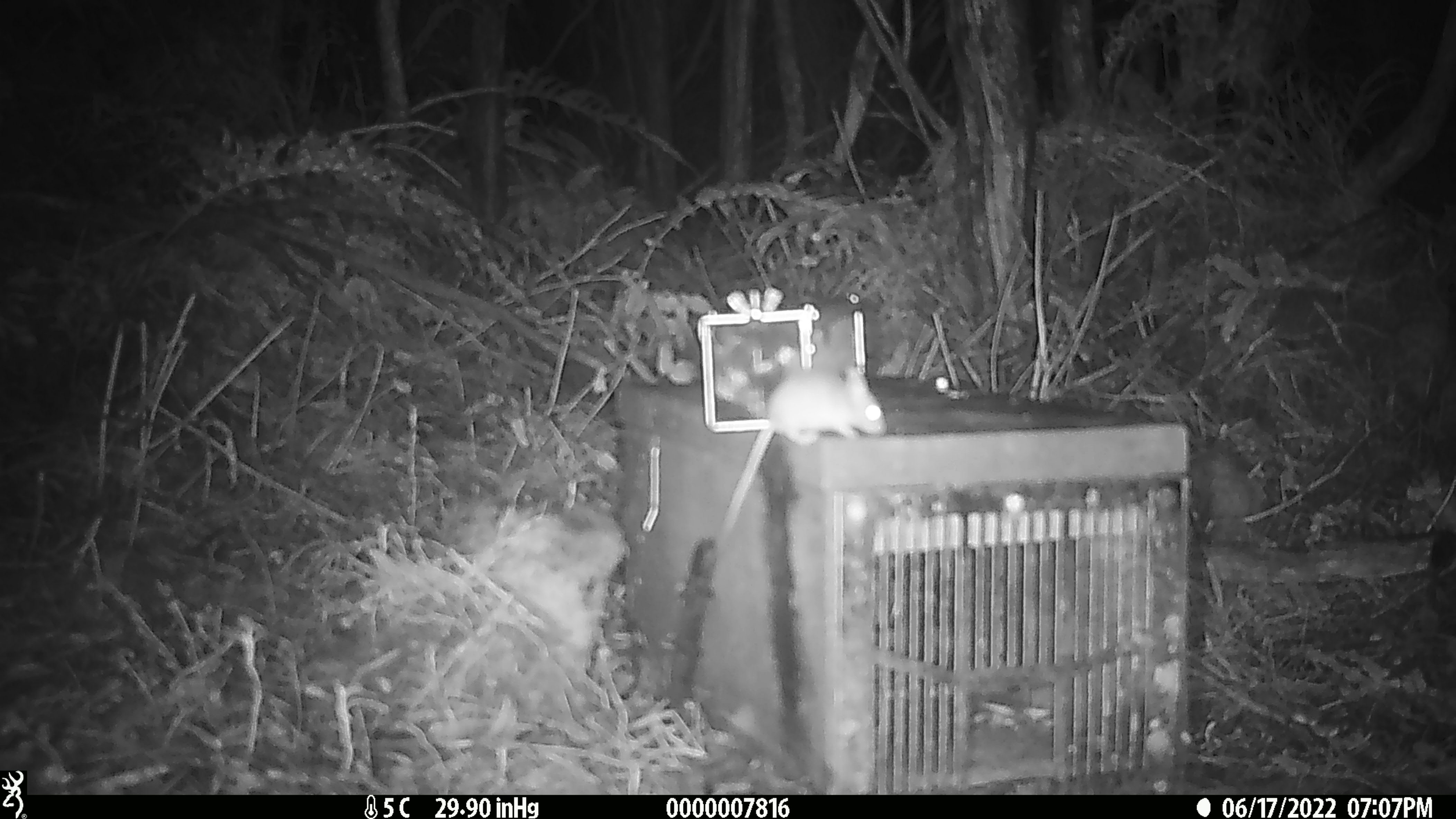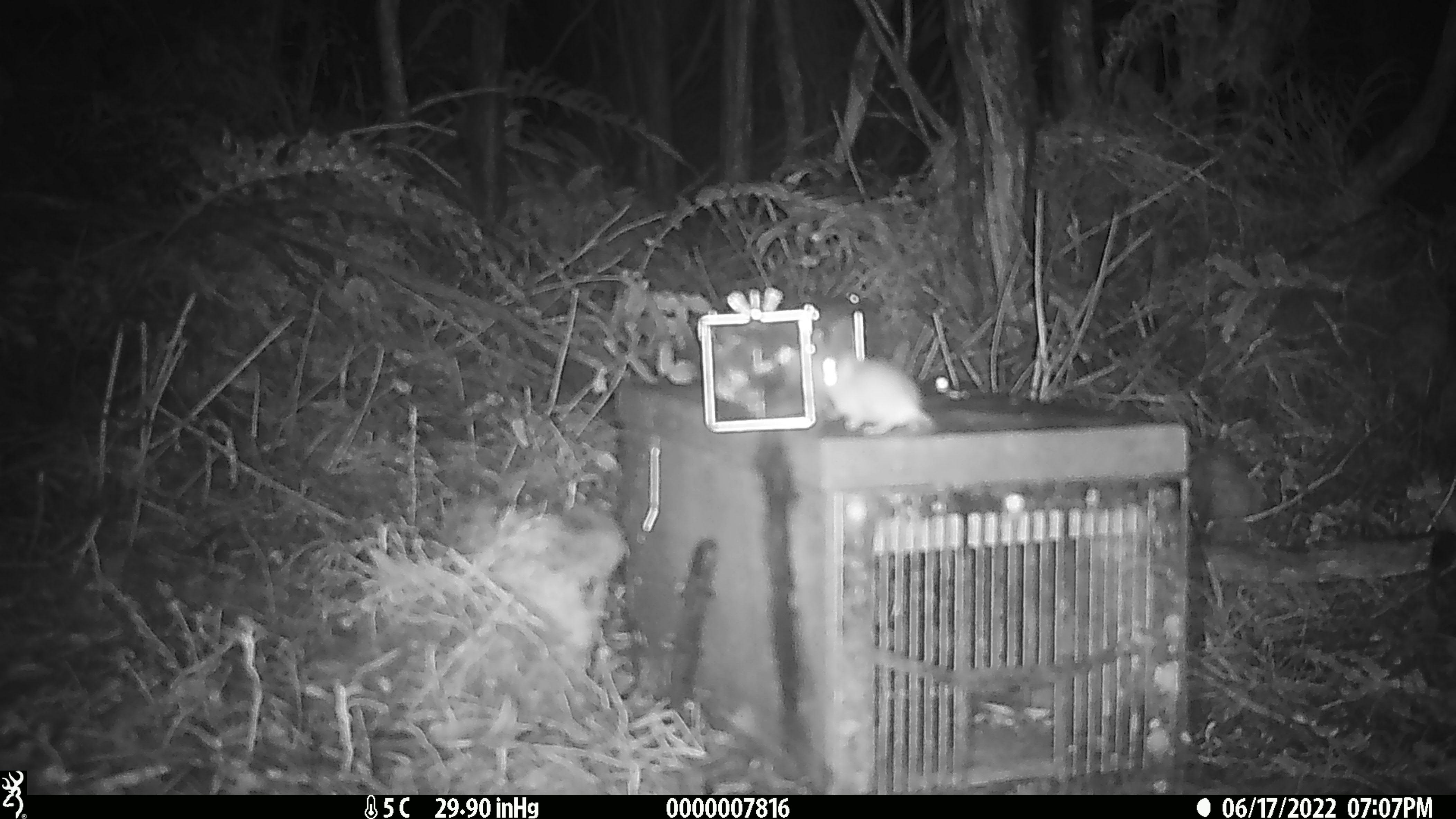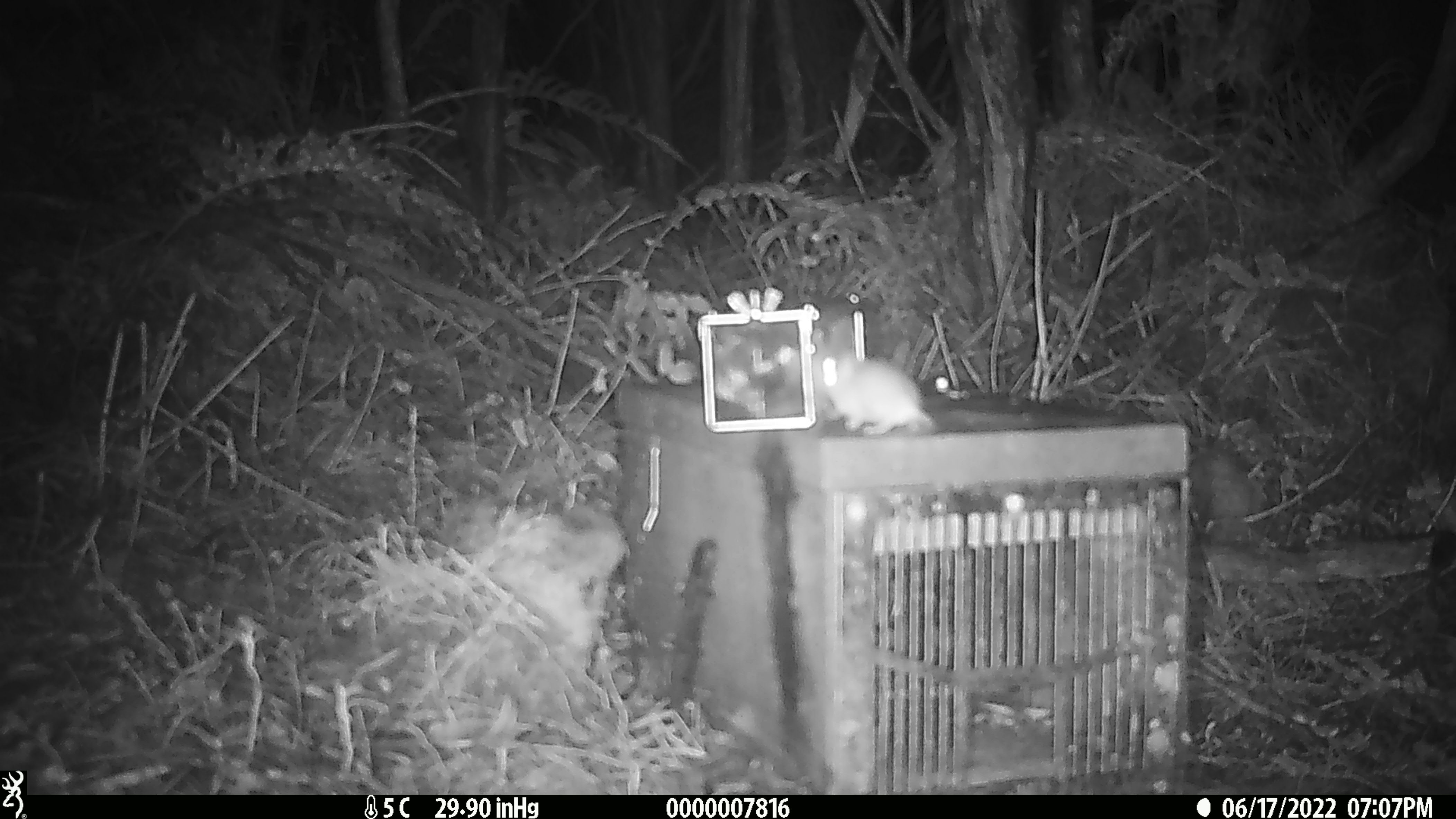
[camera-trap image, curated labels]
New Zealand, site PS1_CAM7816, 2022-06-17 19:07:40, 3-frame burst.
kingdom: Animalia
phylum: Chordata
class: Mammalia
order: Rodentia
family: Muridae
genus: Mus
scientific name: Mus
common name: mouse